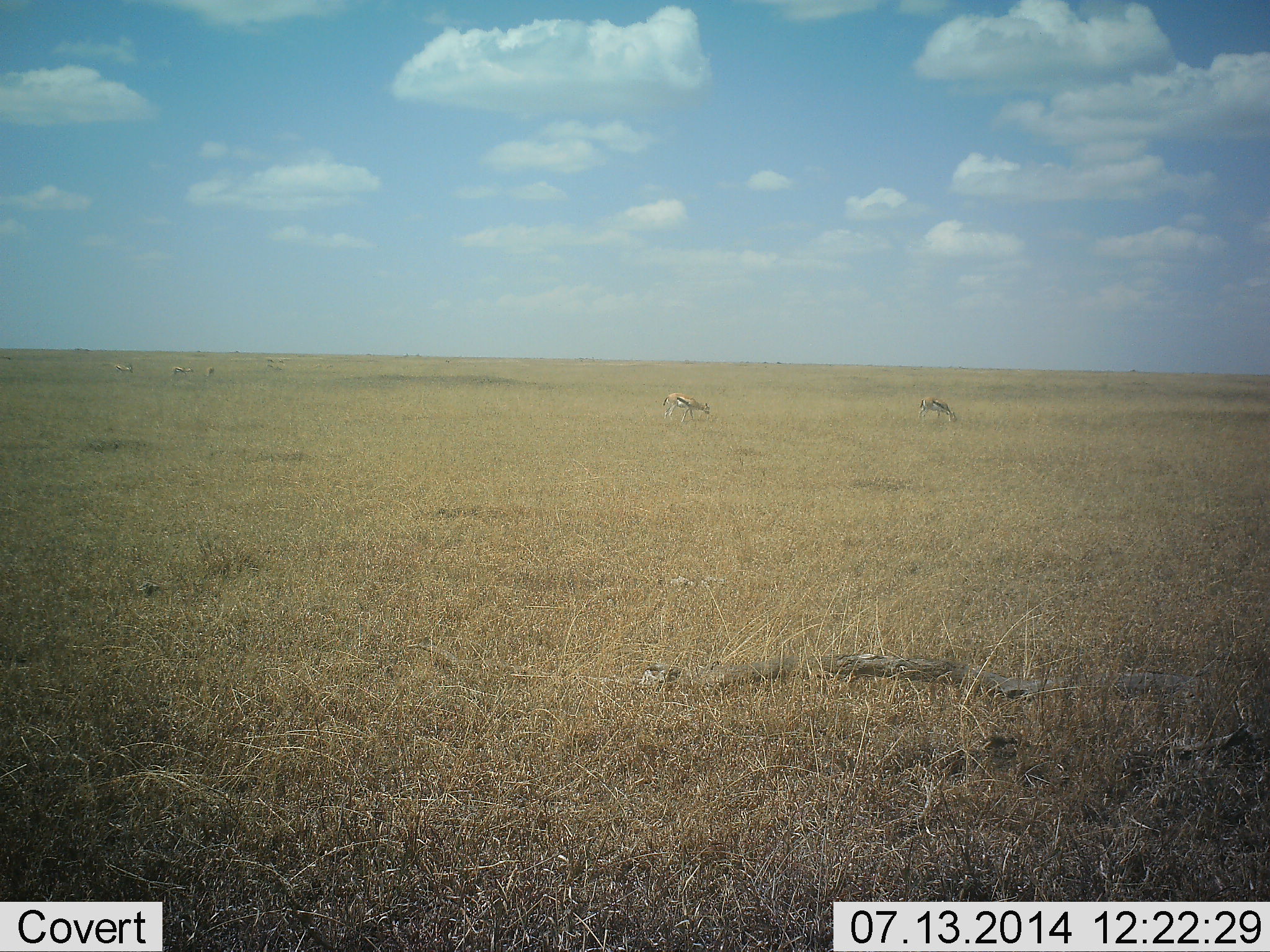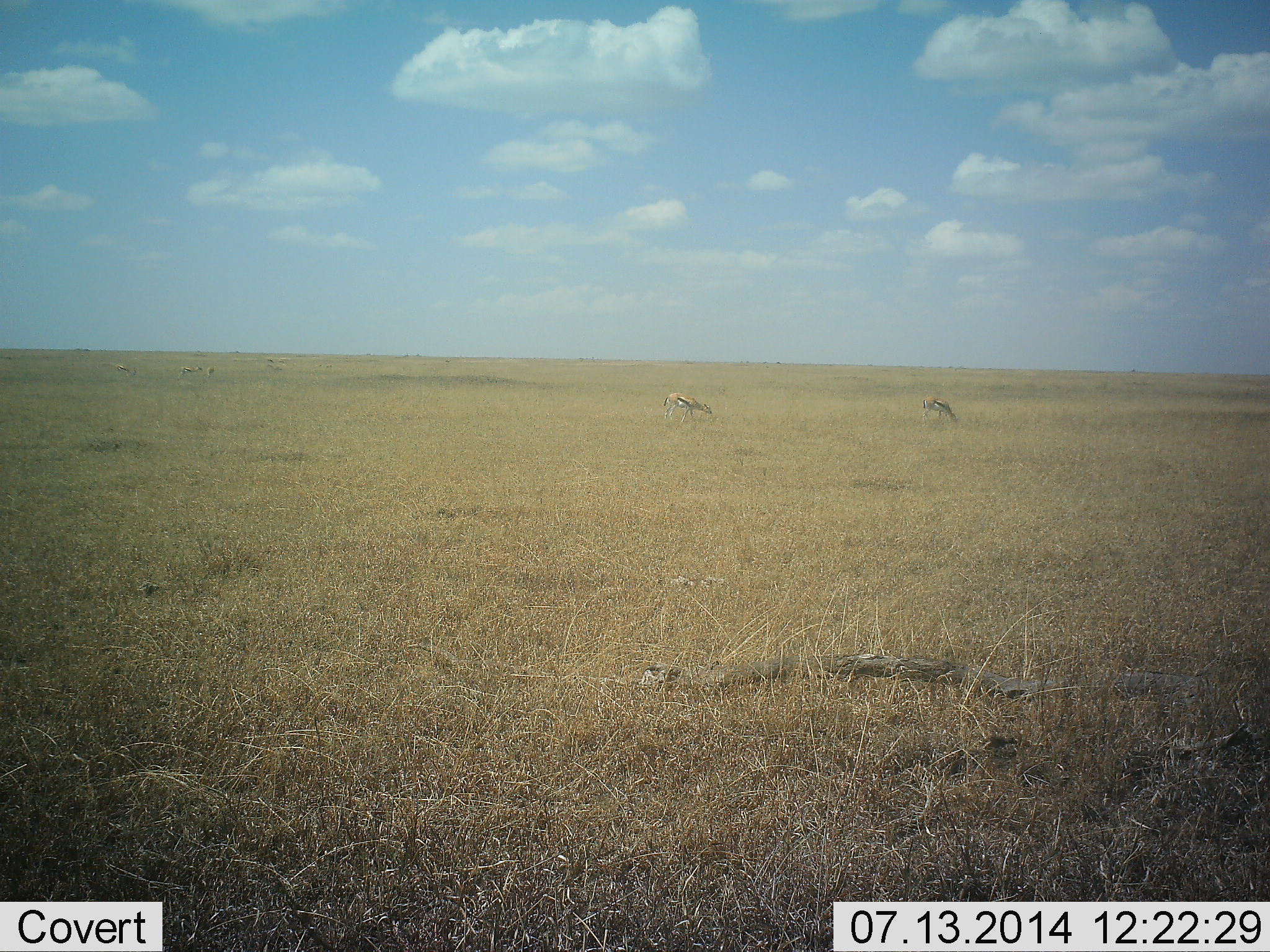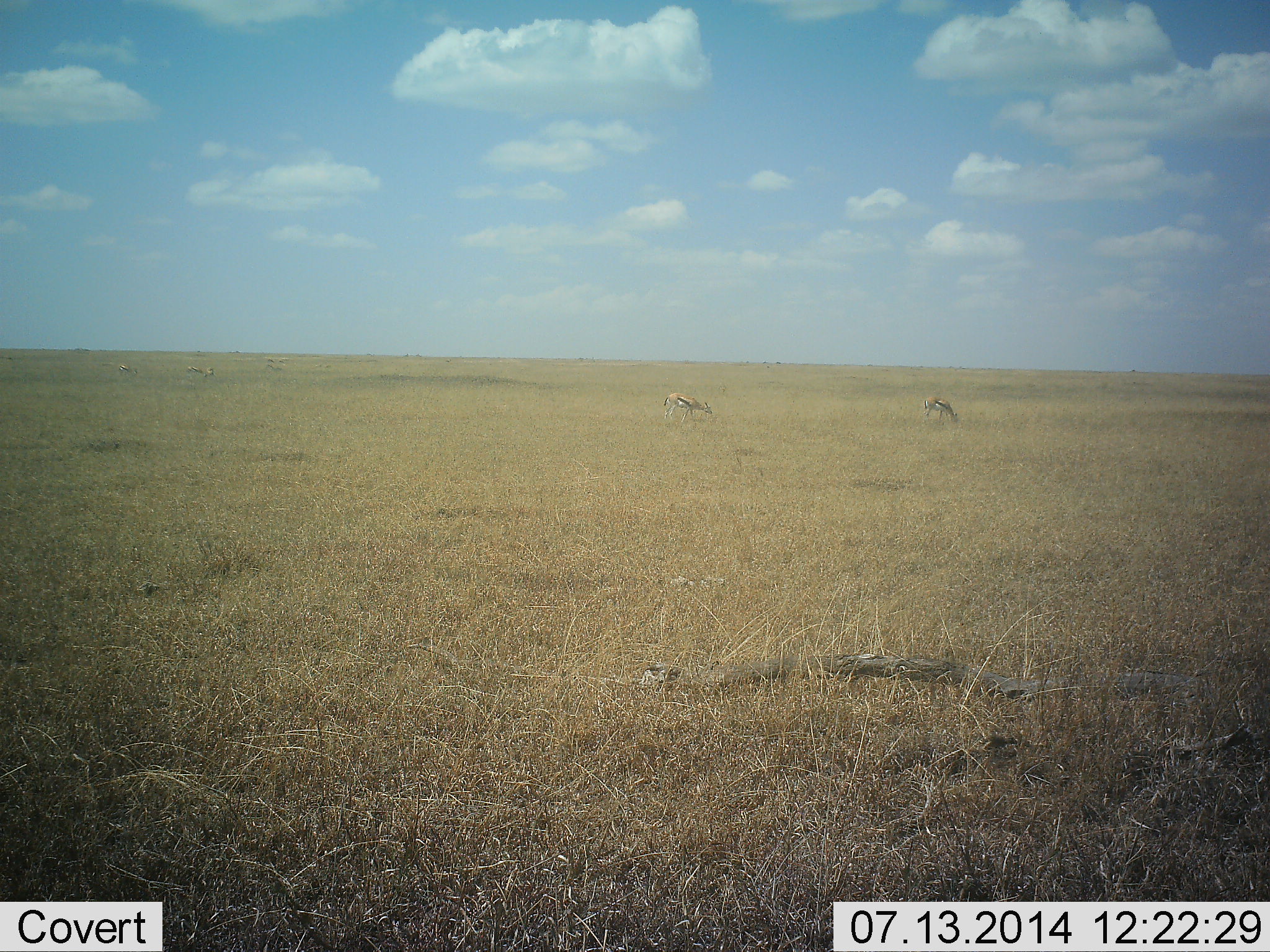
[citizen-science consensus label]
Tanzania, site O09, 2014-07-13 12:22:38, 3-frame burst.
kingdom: Animalia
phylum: Chordata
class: Mammalia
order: Artiodactyla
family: Bovidae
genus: Eudorcas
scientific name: Eudorcas thomsonii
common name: thomson's gazelle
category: gazellethomsons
Gazellethomsons (thomson's gazelle) (Eudorcas thomsonii), count 3. Behavior (volunteer vote fractions): standing 50%, resting 0%, moving 20%, interacting 0%. Young present (vote fraction): 0%. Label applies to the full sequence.